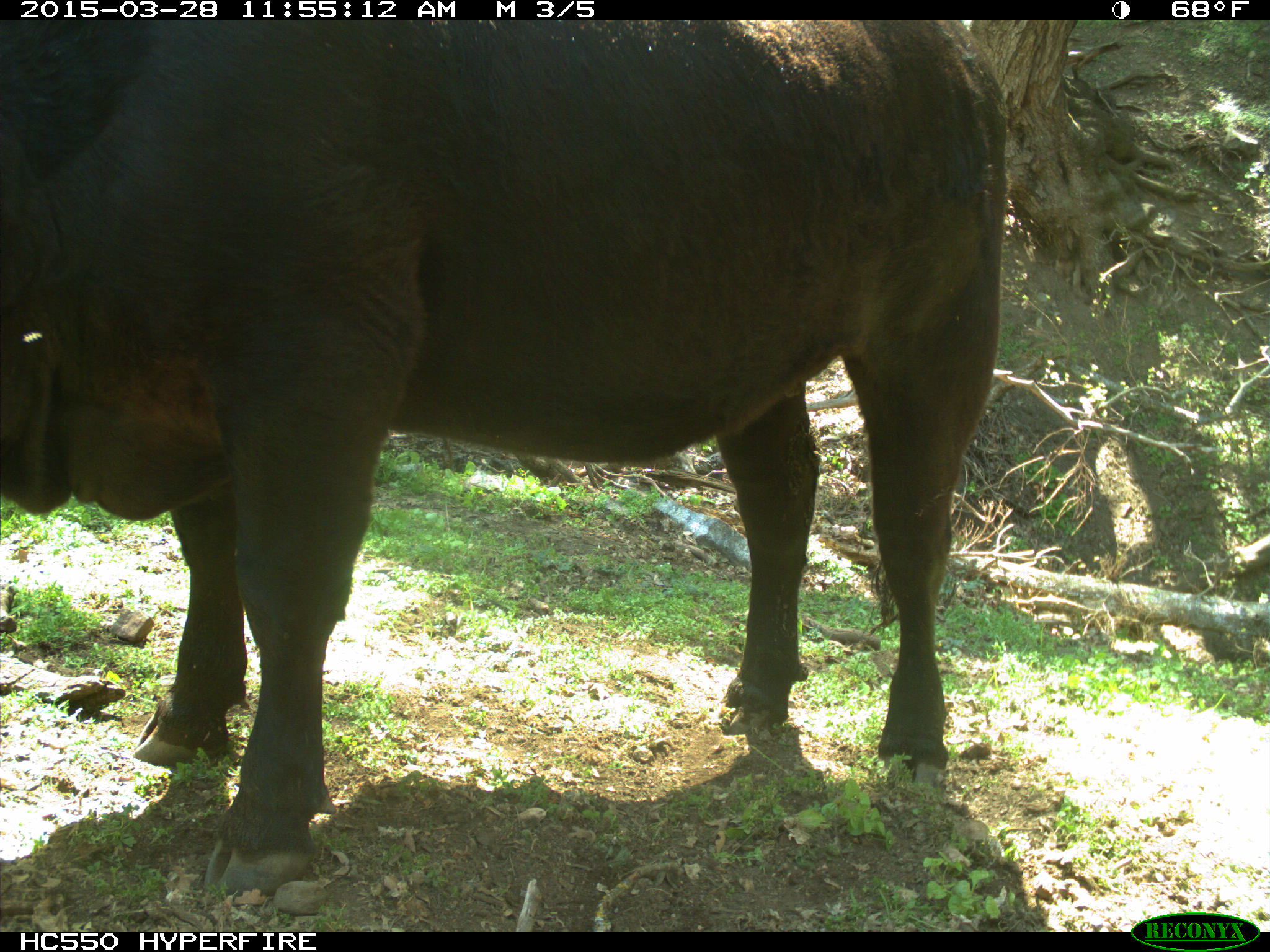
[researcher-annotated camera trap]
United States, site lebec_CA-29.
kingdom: Animalia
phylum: Chordata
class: Mammalia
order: Artiodactyla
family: Bovidae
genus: Bos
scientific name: Bos taurus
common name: domestic cow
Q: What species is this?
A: Bos taurus (domestic cow).